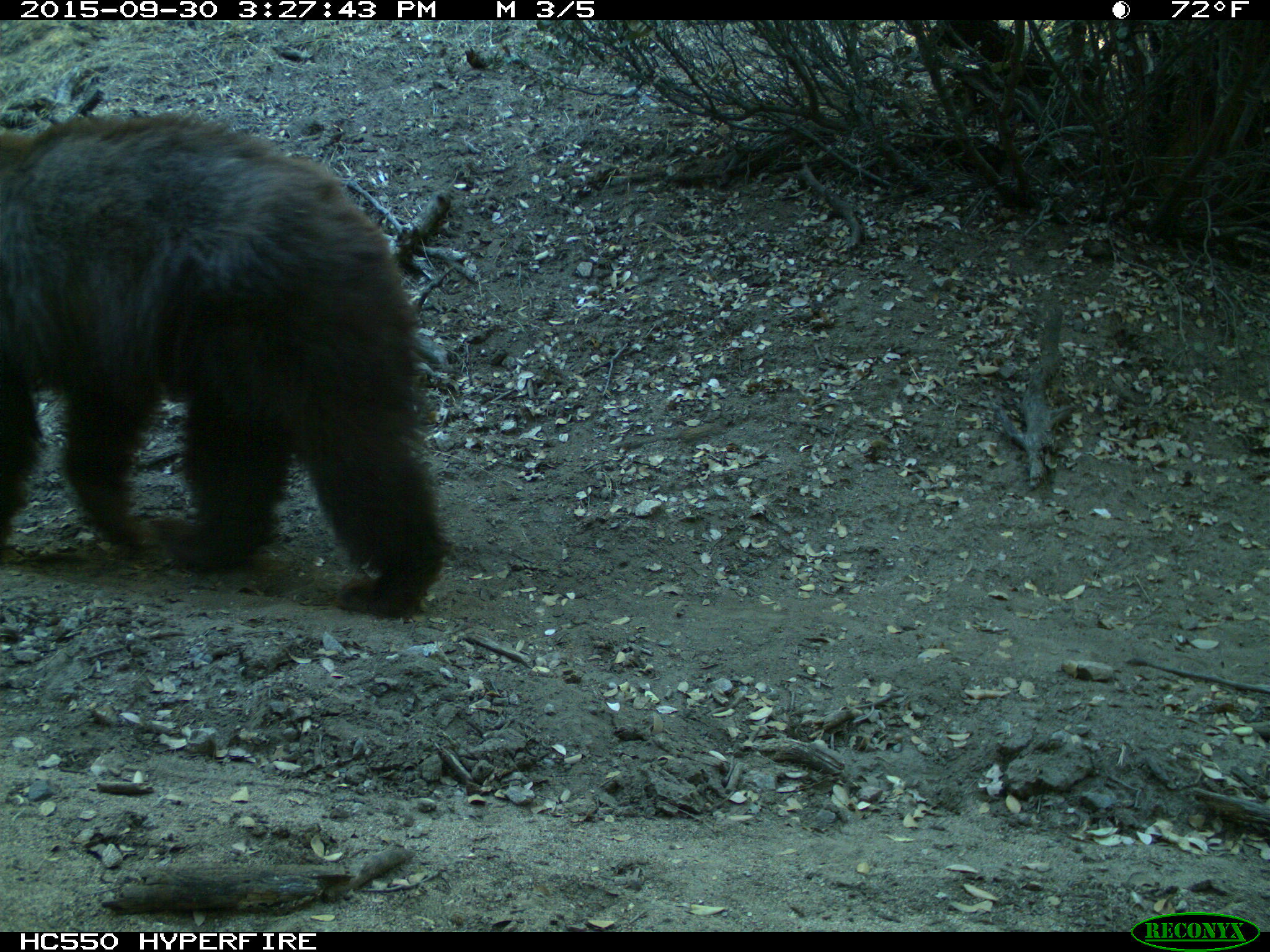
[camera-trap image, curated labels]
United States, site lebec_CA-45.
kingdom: Animalia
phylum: Chordata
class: Mammalia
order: Carnivora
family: Ursidae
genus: Ursus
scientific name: Ursus americanus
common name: american black bear